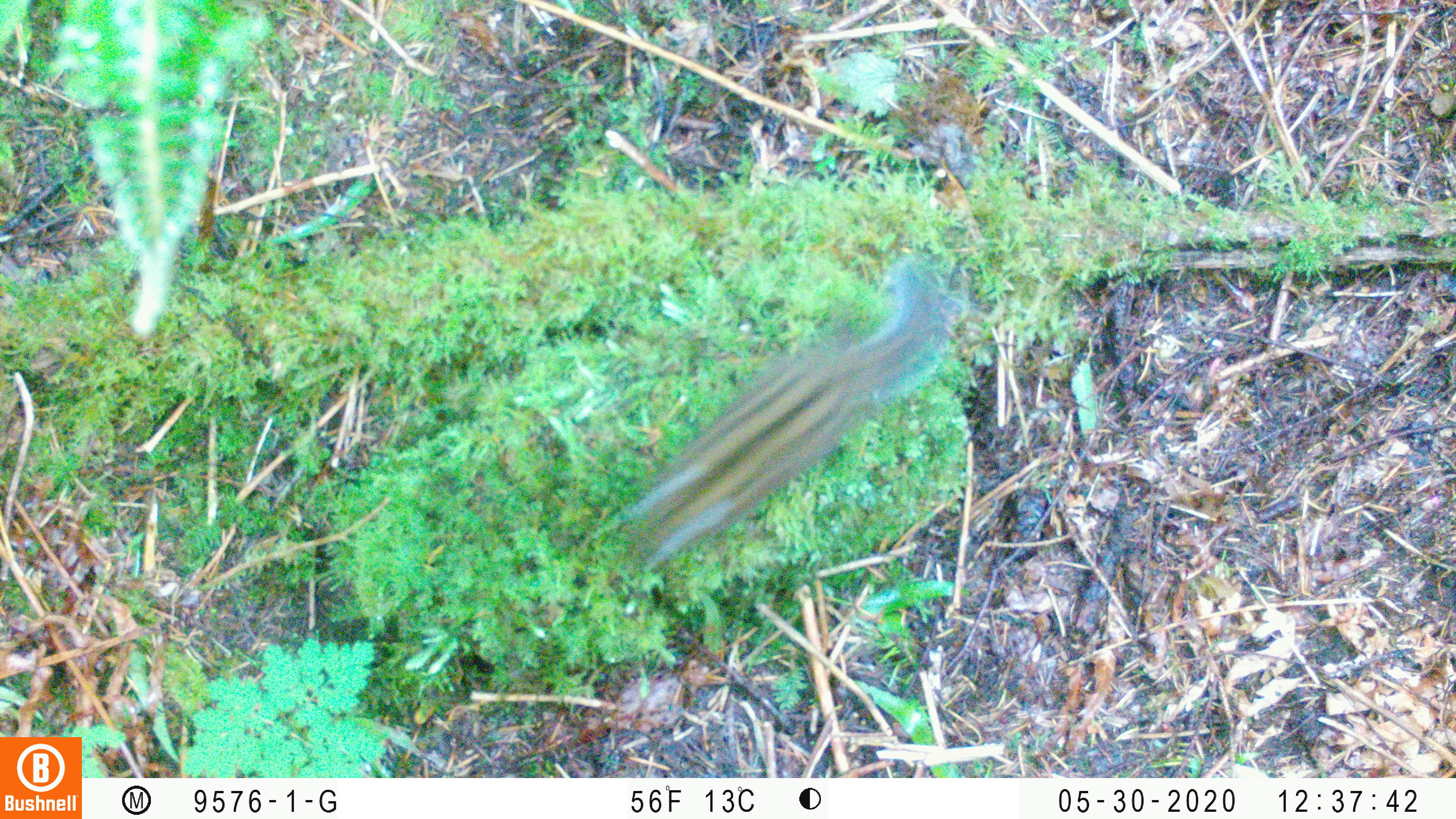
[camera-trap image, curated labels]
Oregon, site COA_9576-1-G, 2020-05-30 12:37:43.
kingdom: Animalia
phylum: Chordata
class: Mammalia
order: Rodentia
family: Sciuridae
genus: Neotamias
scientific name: Neotamias townsendii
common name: townsend's chipmunk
Townsend's chipmunk (Neotamias townsendii).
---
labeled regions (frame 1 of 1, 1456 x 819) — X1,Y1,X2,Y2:
townsend's chipmunk: 615,256,963,571